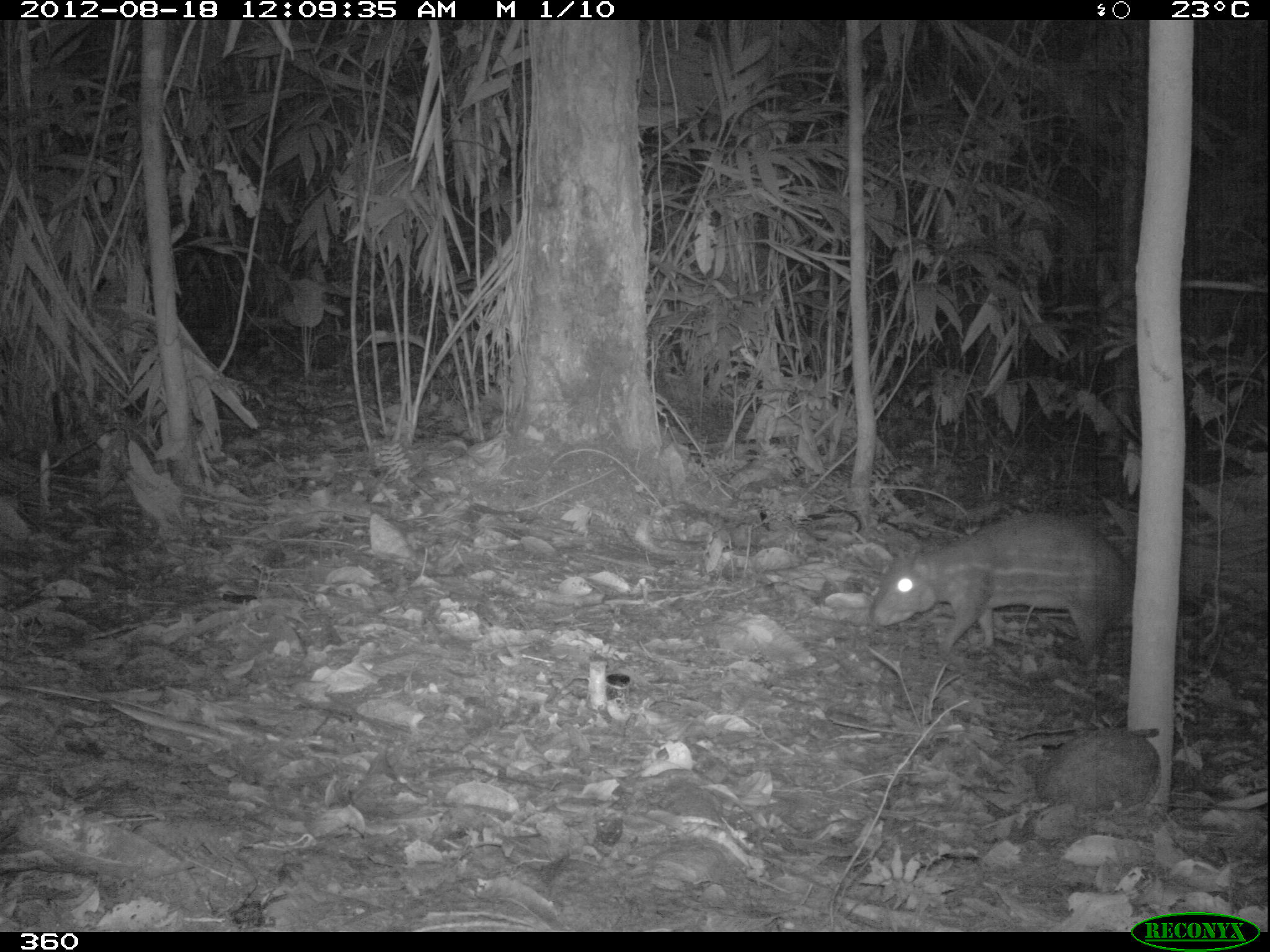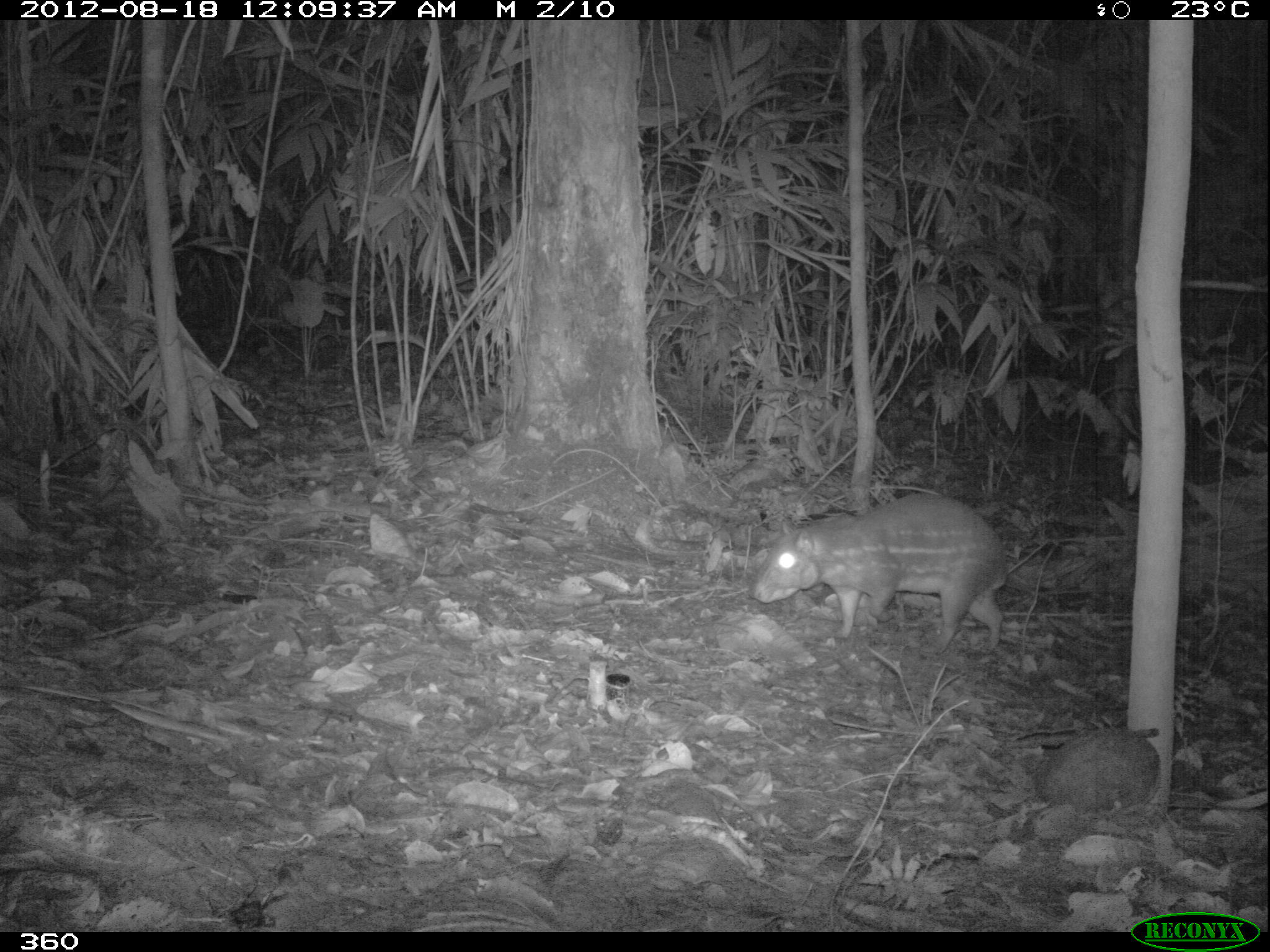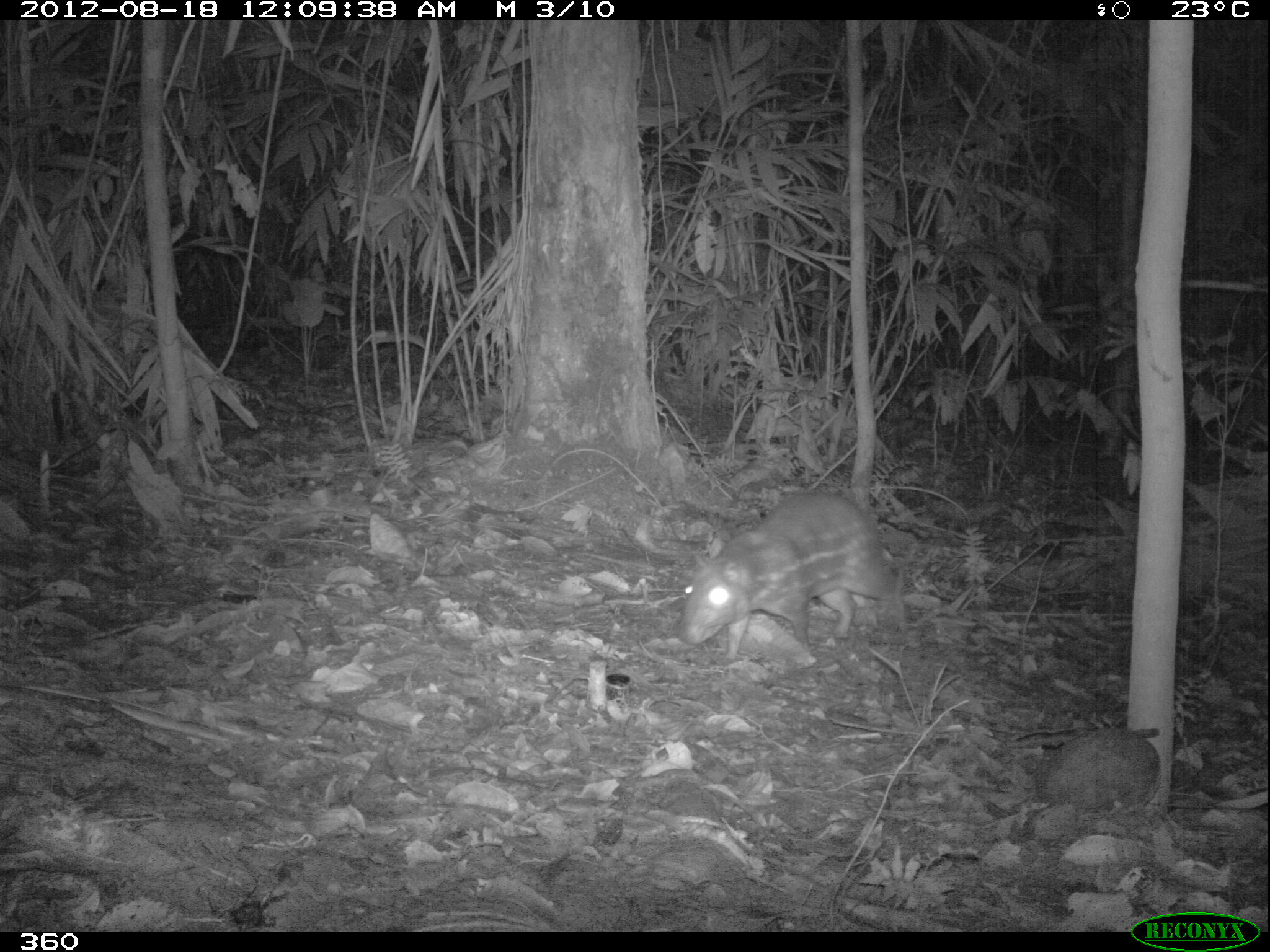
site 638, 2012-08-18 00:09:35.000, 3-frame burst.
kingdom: Animalia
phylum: Chordata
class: Mammalia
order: Rodentia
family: Cuniculidae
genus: Cuniculus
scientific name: Cuniculus paca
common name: spotted paca